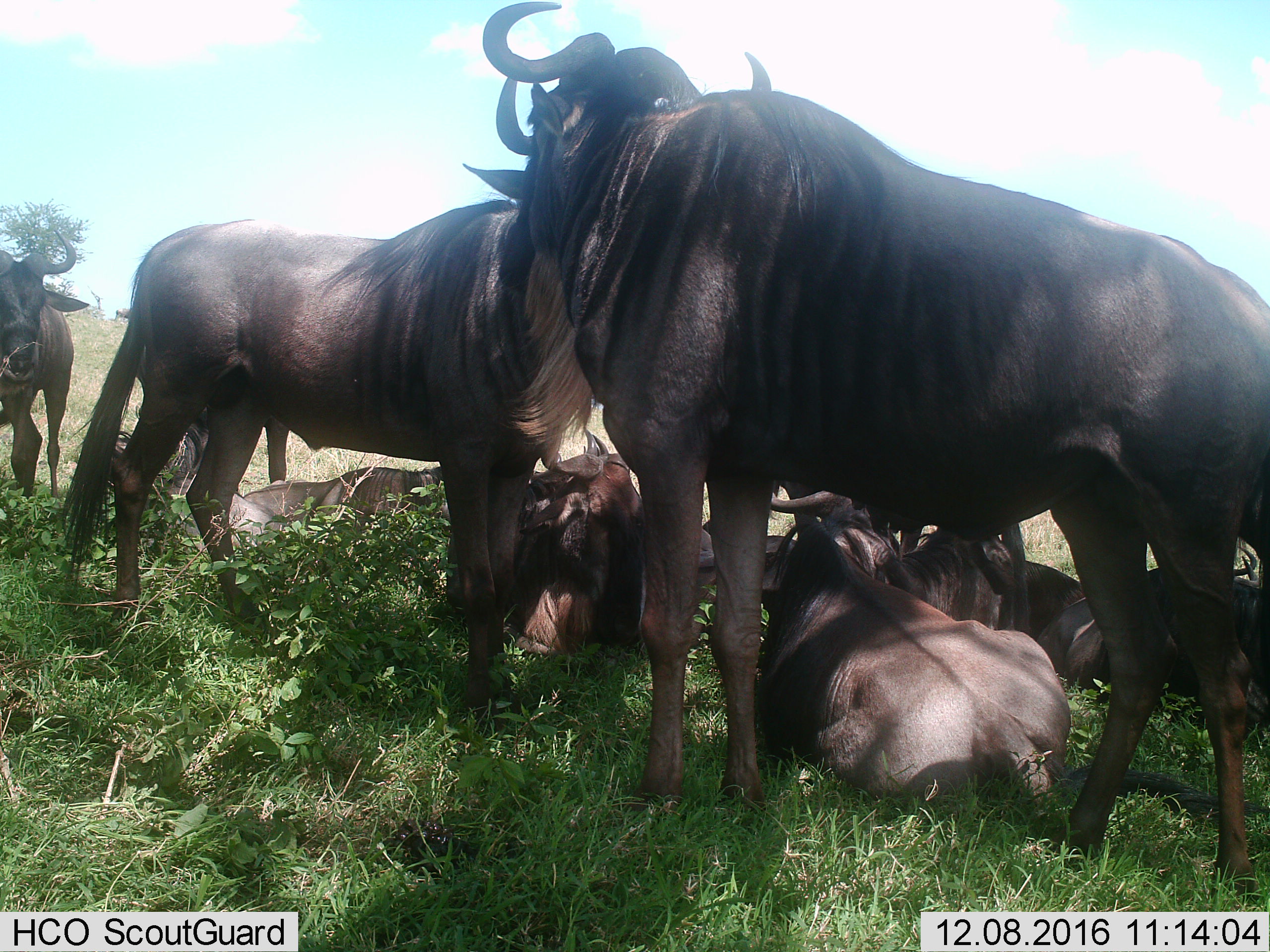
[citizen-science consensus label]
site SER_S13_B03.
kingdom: Animalia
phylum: Chordata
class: Mammalia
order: Artiodactyla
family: Bovidae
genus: Connochaetes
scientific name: Connochaetes taurinus taurinus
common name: blue wildebeest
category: wildebeestblue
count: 8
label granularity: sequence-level